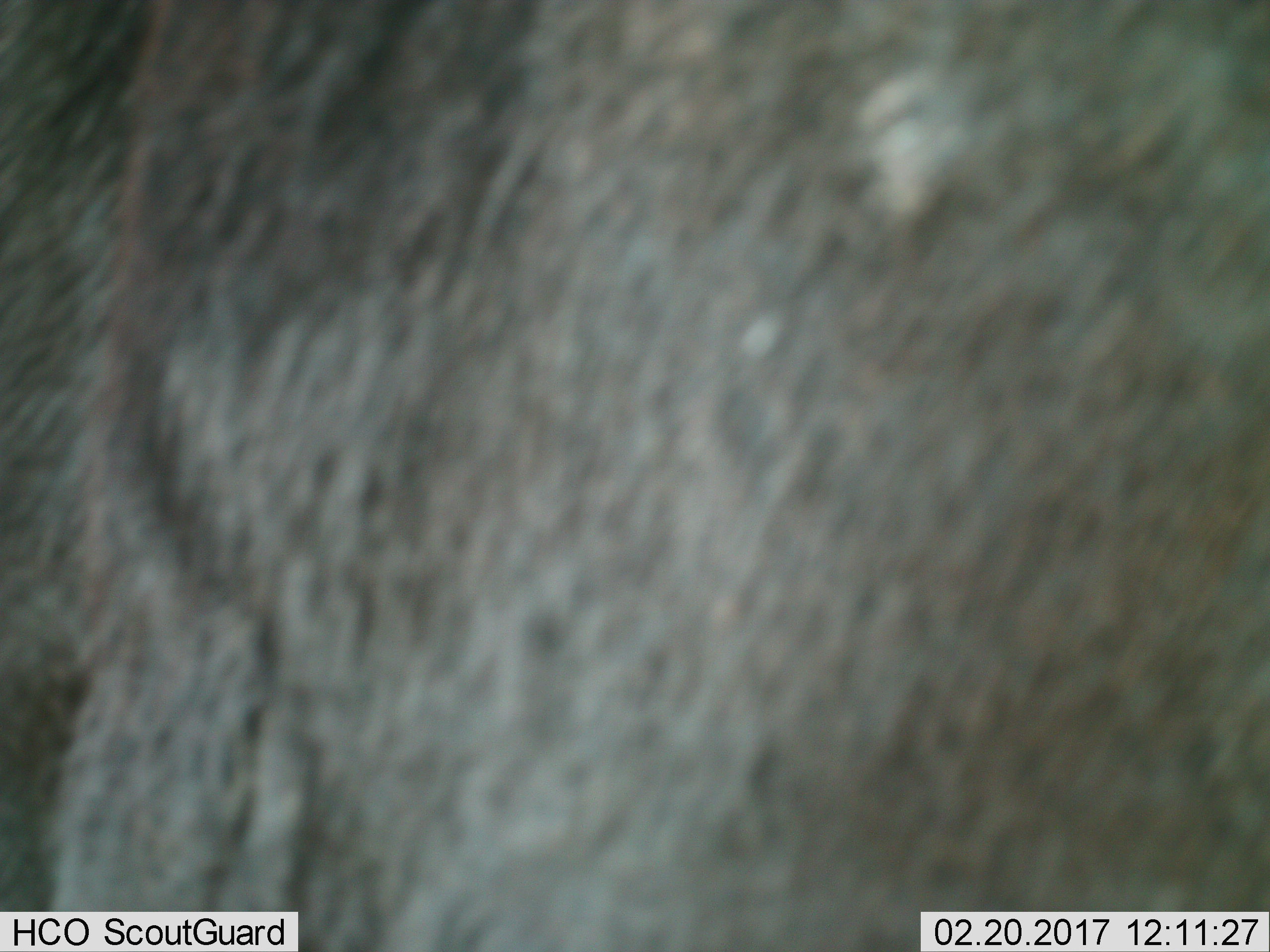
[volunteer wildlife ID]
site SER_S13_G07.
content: unidentified animal